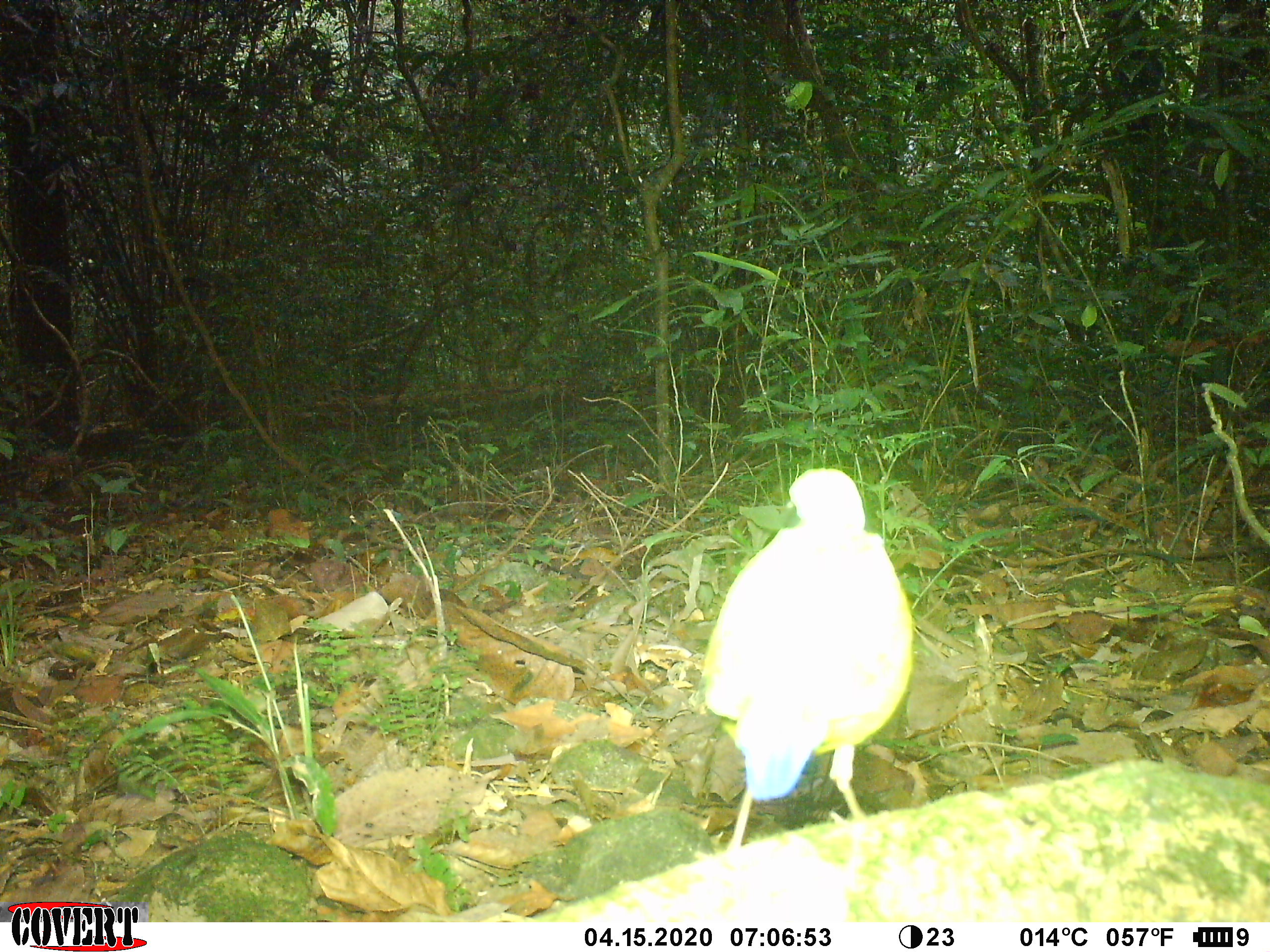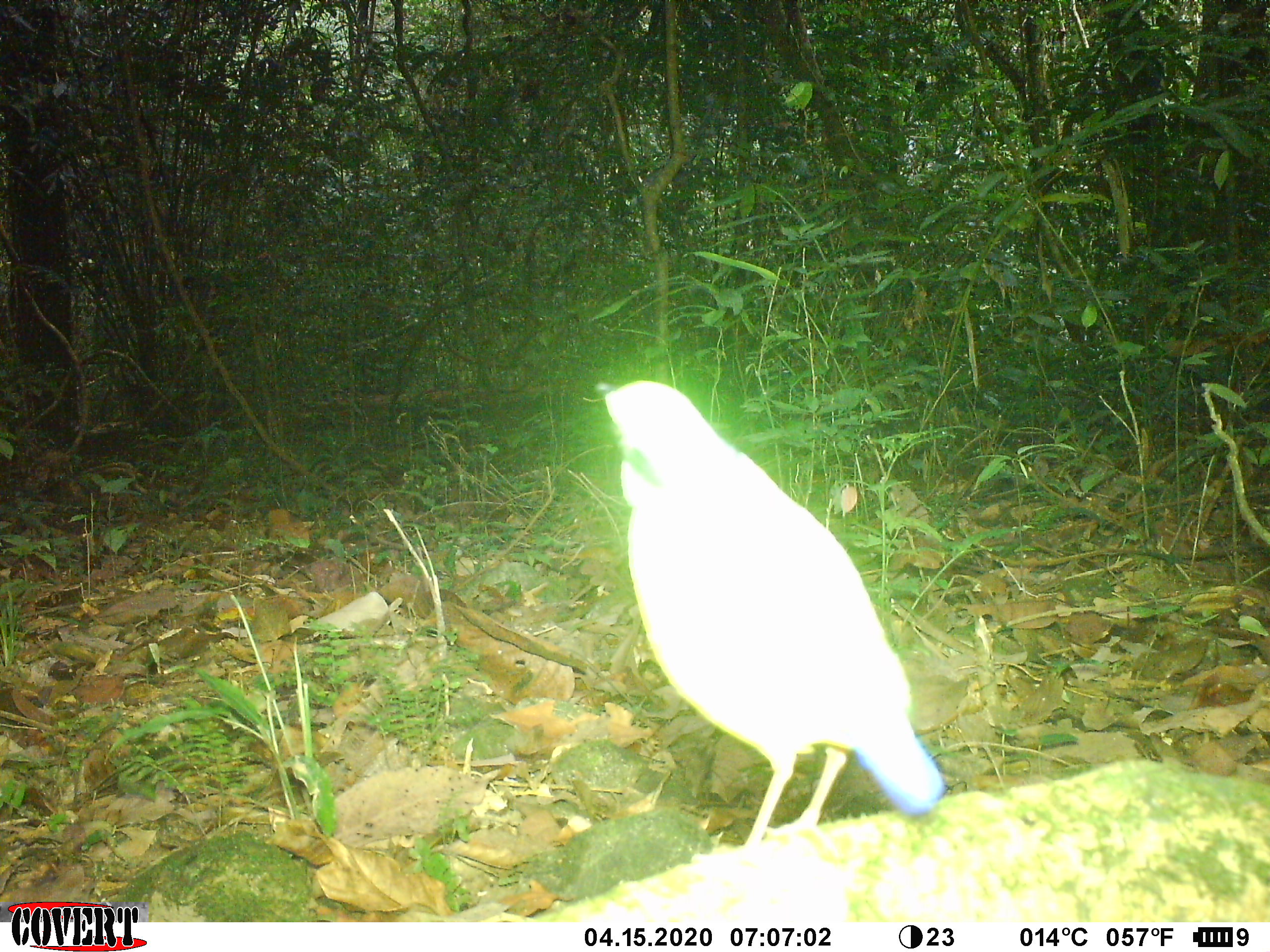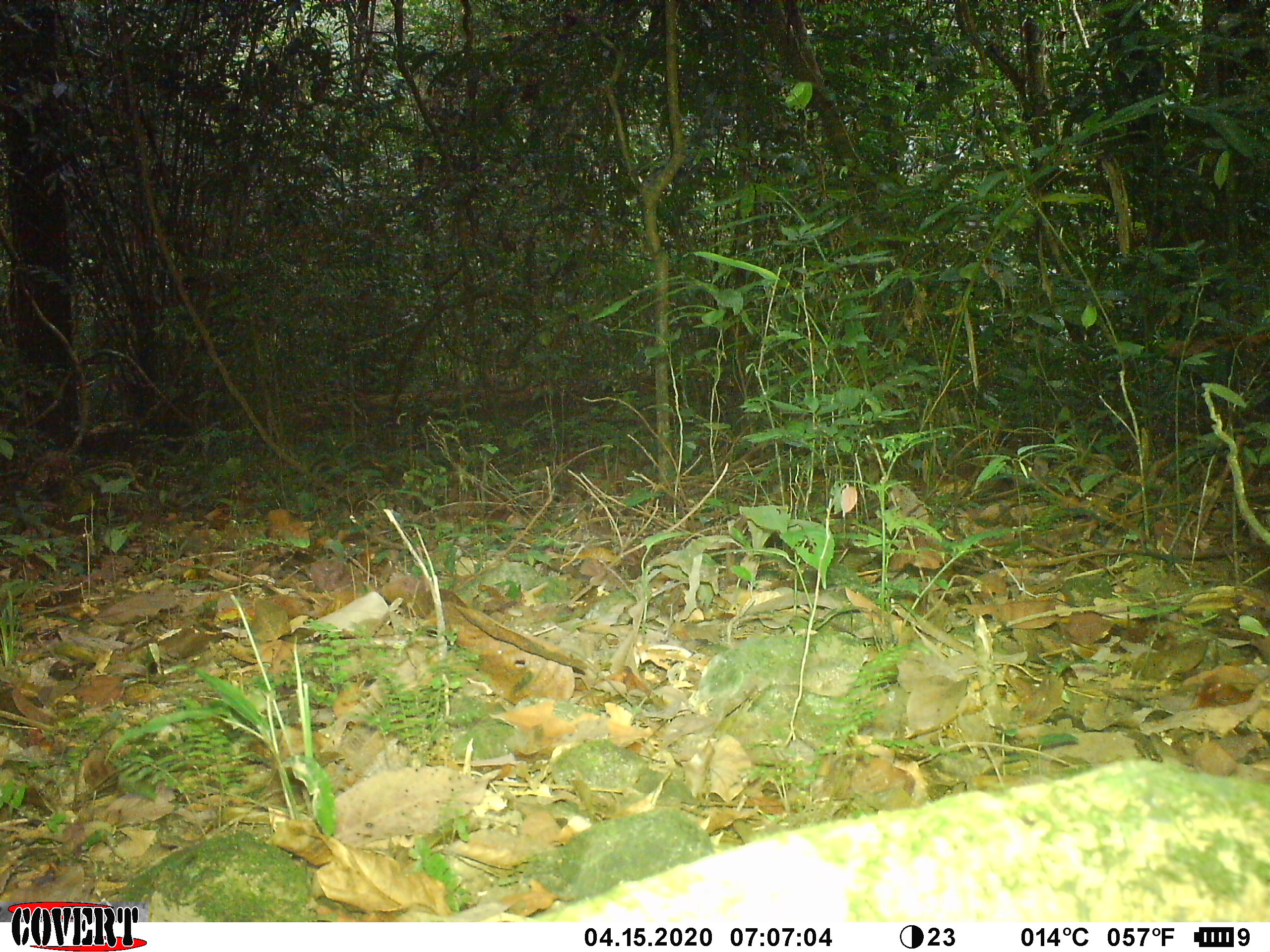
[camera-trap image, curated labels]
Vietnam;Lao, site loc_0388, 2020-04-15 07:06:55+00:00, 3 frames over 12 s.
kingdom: Animalia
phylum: Chordata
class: Aves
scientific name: Aves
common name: bird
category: unidentified bird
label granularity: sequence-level